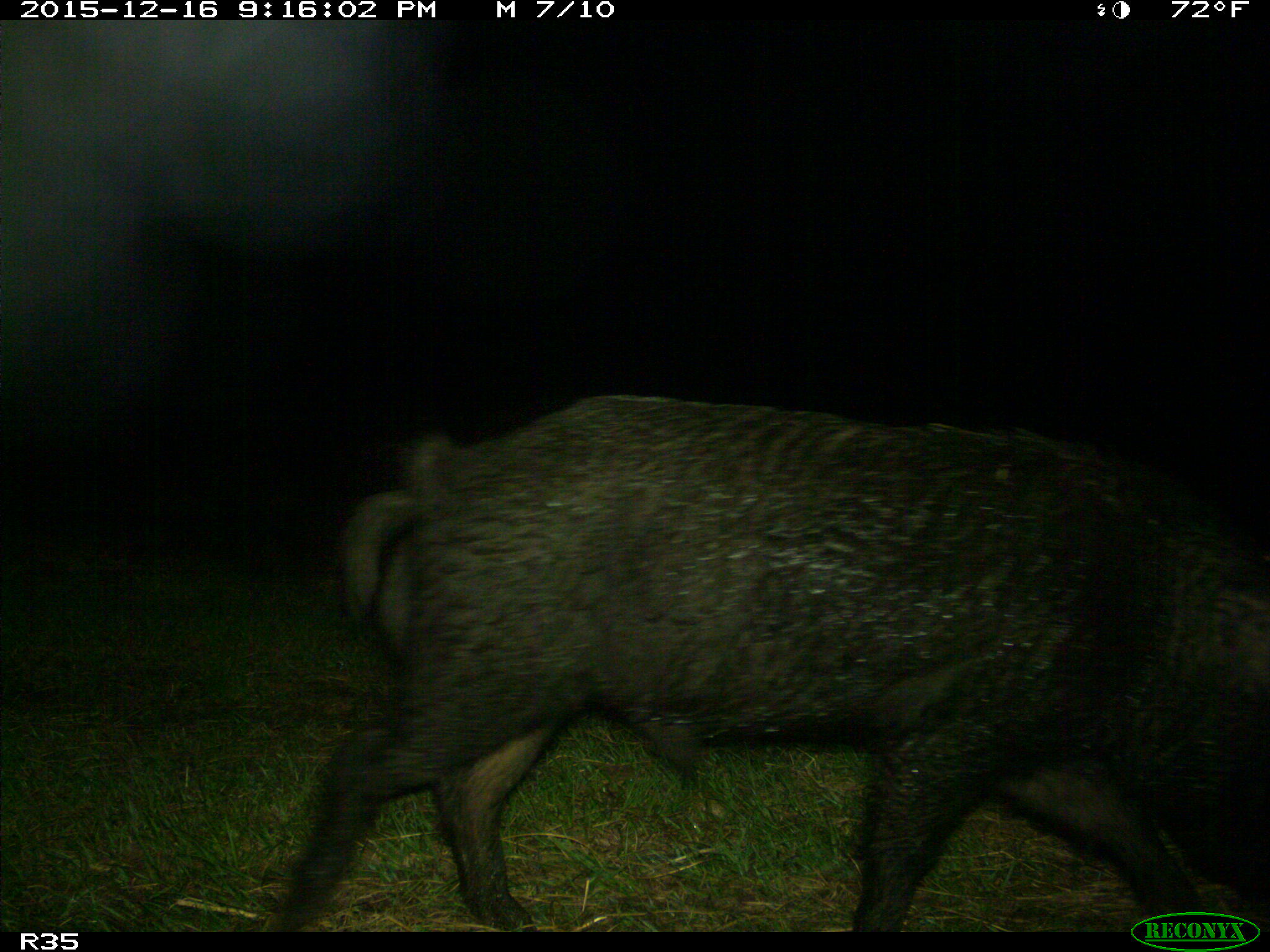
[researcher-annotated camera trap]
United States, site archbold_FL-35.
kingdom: Animalia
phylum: Chordata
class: Mammalia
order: Artiodactyla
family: Suidae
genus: Sus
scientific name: Sus scrofa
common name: wild boar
Sus scrofa (wild boar).